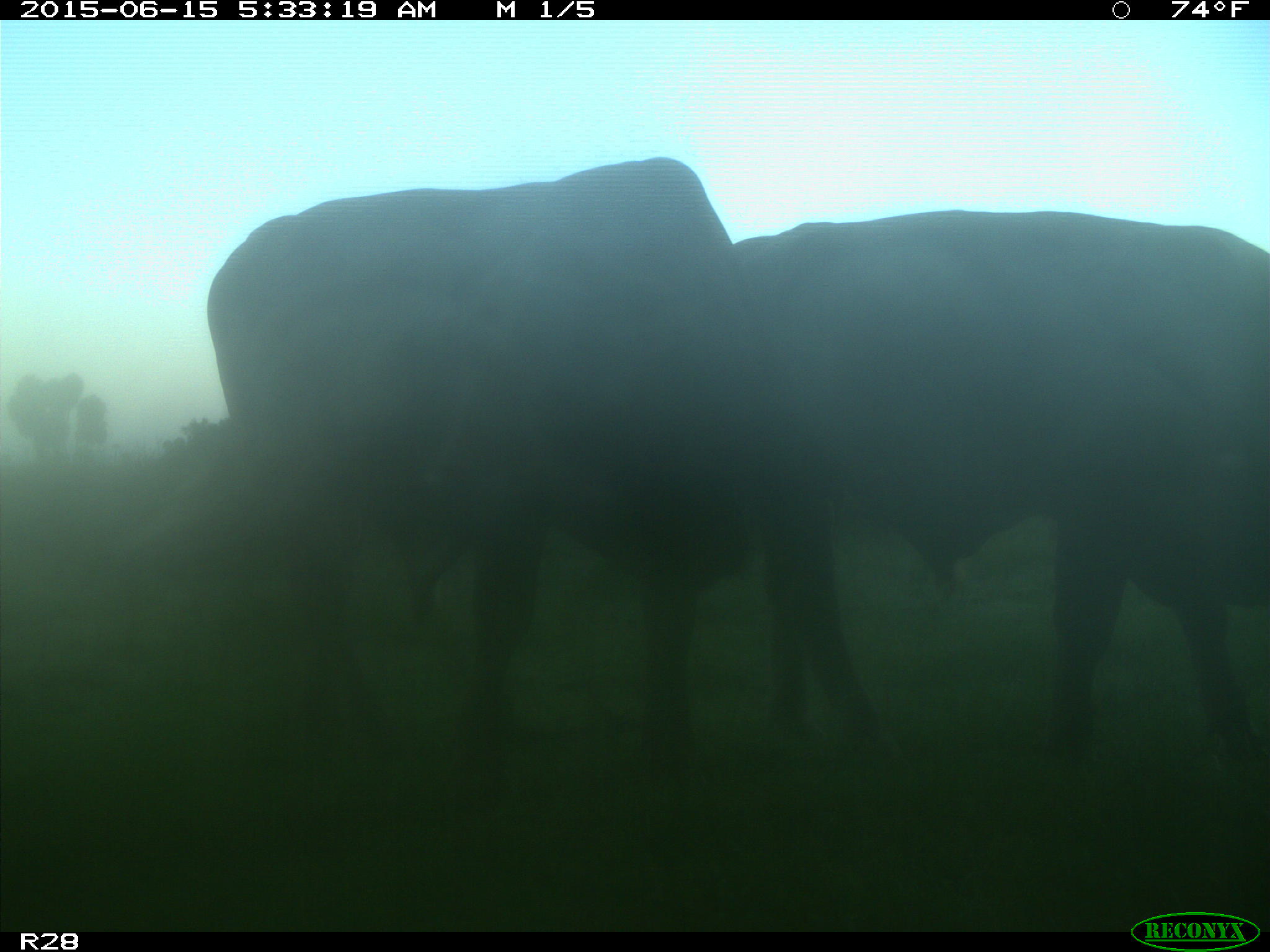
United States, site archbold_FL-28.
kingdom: Animalia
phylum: Chordata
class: Mammalia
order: Artiodactyla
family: Bovidae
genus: Bos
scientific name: Bos taurus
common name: domestic cow